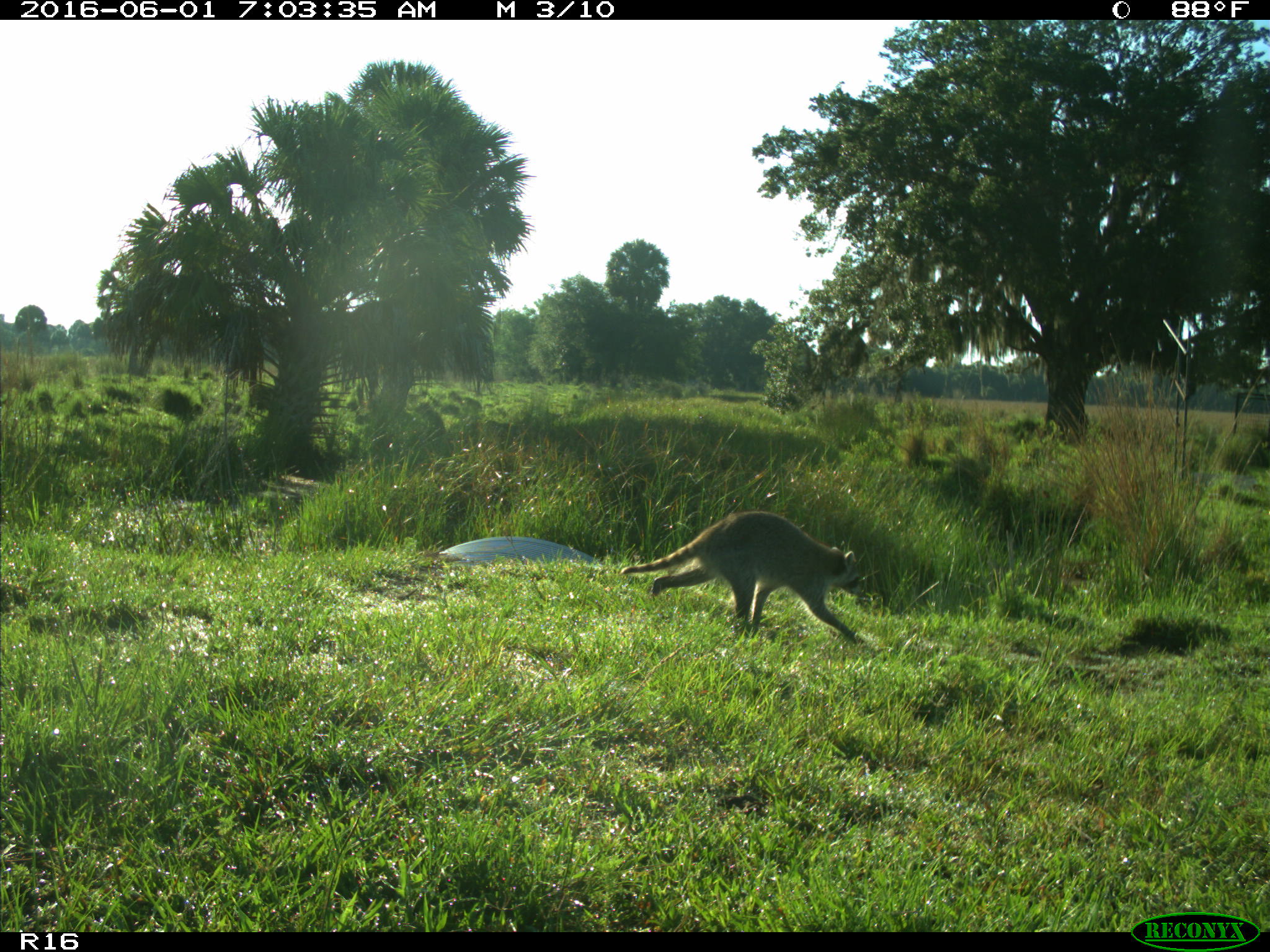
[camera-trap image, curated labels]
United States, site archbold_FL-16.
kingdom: Animalia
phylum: Chordata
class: Mammalia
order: Carnivora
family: Procyonidae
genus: Procyon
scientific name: Procyon lotor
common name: common raccoon